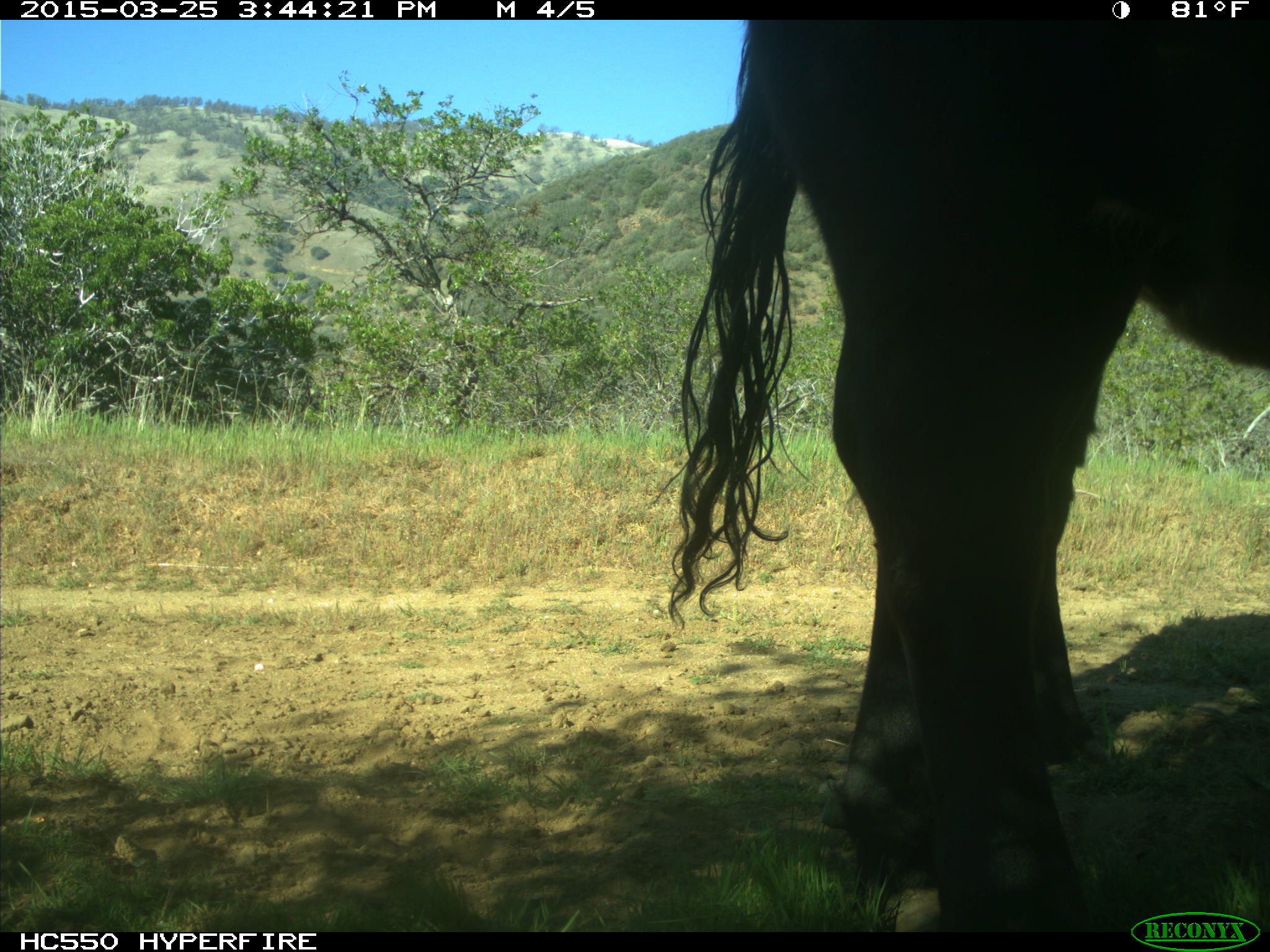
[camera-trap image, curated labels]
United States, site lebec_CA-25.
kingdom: Animalia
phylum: Chordata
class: Mammalia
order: Artiodactyla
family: Bovidae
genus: Bos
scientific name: Bos taurus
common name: domestic cow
Bos taurus (domestic cow).